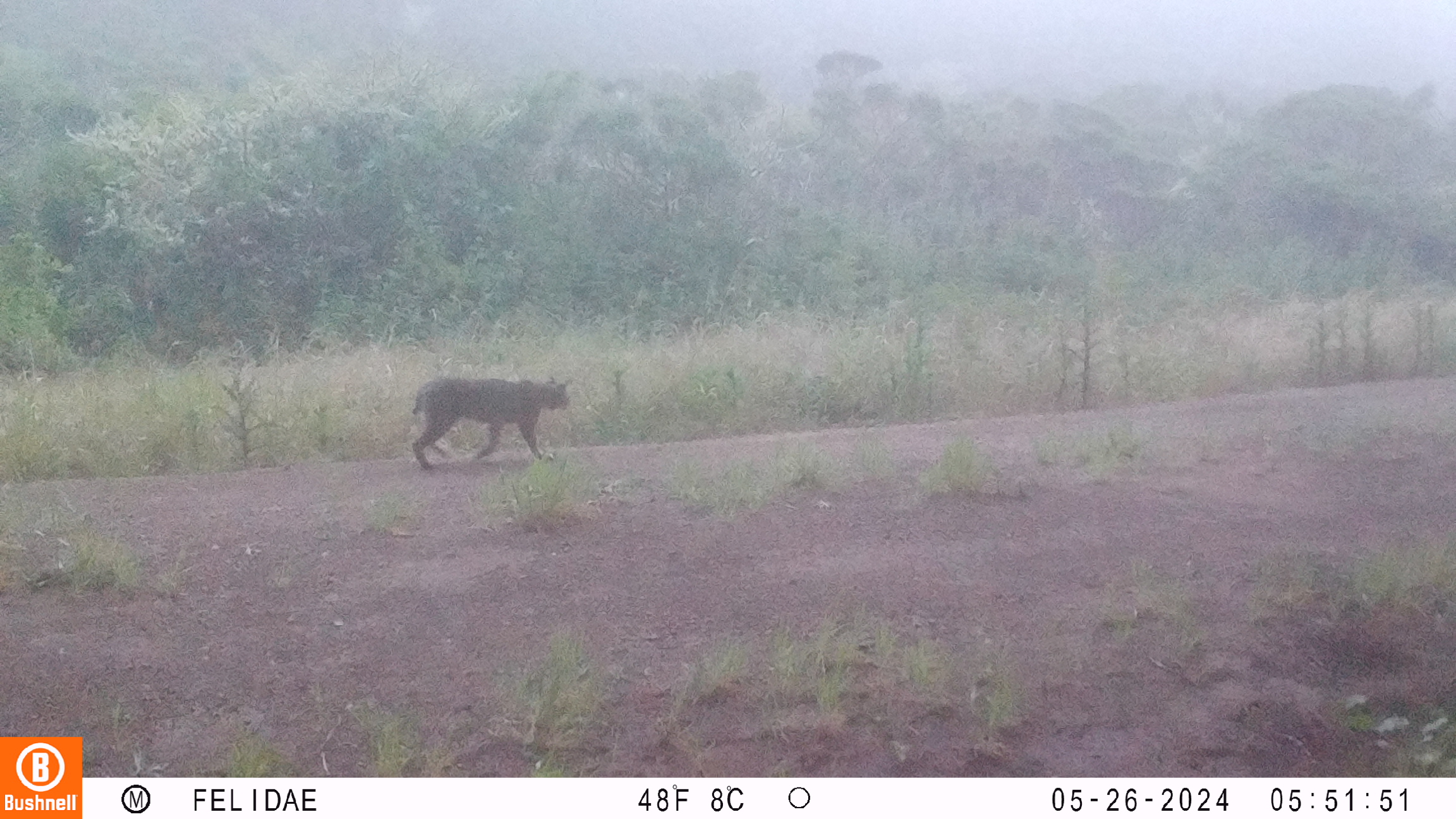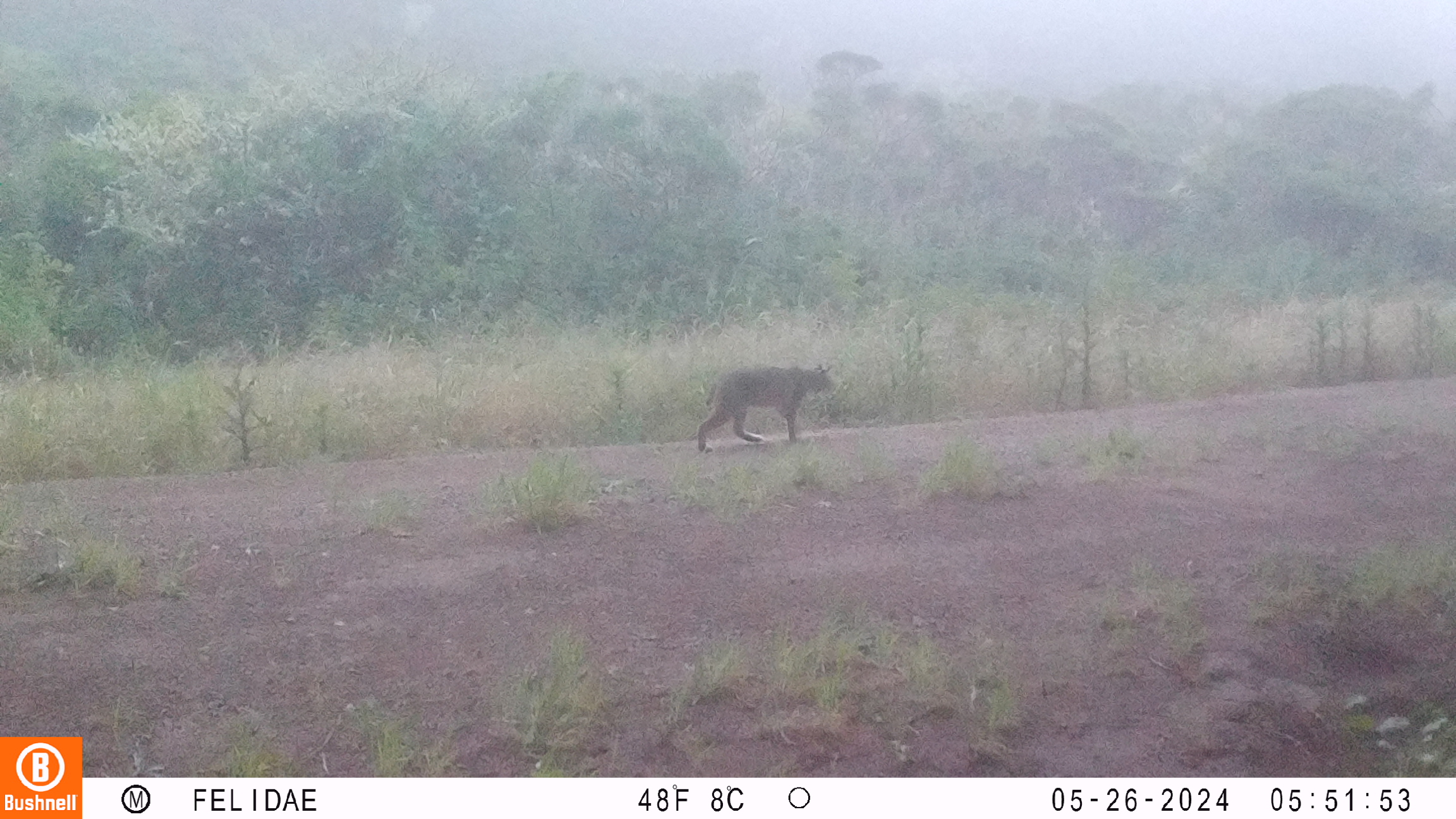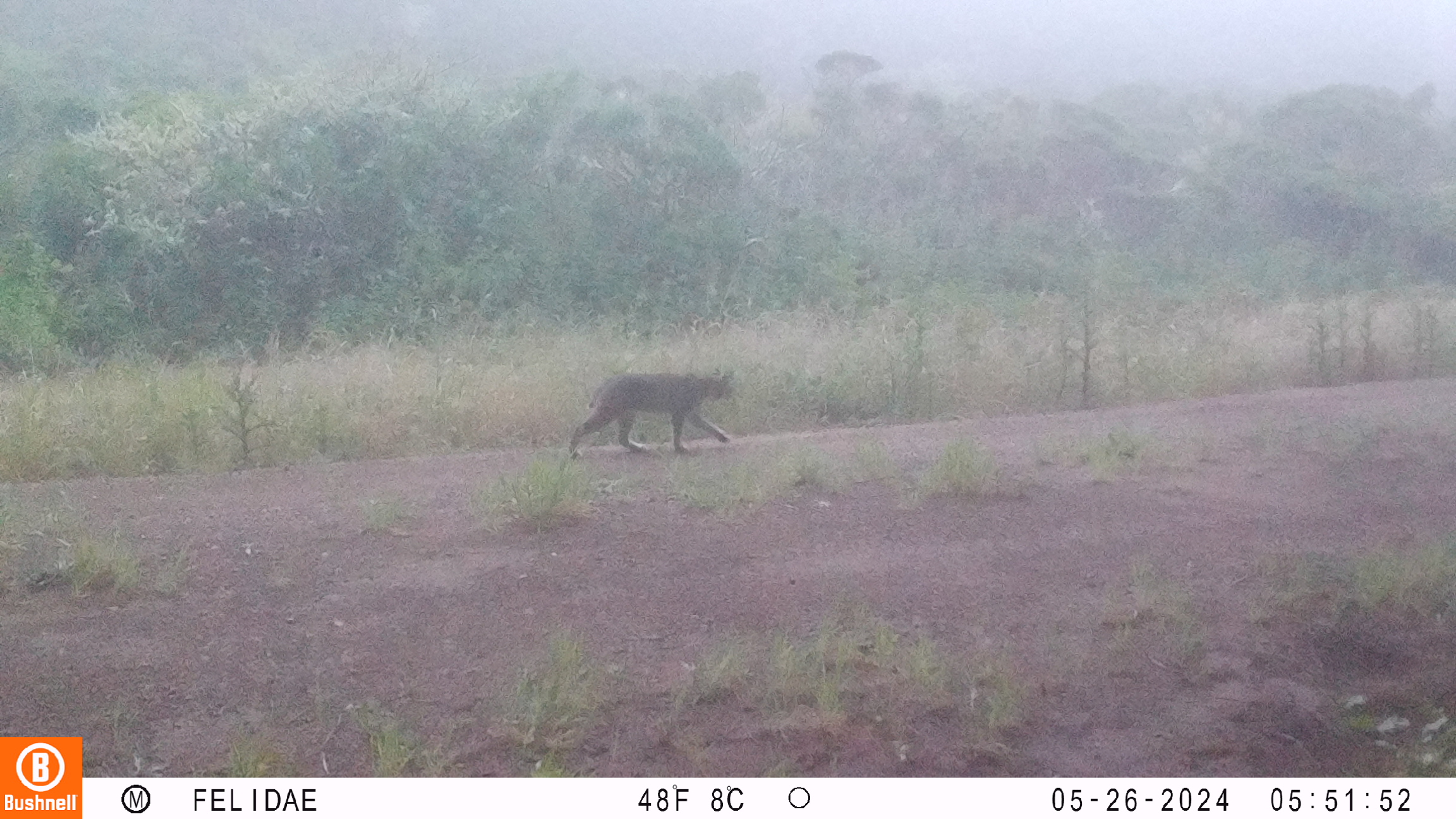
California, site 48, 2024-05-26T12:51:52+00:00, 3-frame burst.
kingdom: Animalia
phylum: Chordata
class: Mammalia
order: Carnivora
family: Felidae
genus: Lynx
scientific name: Lynx rufus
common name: bobcat